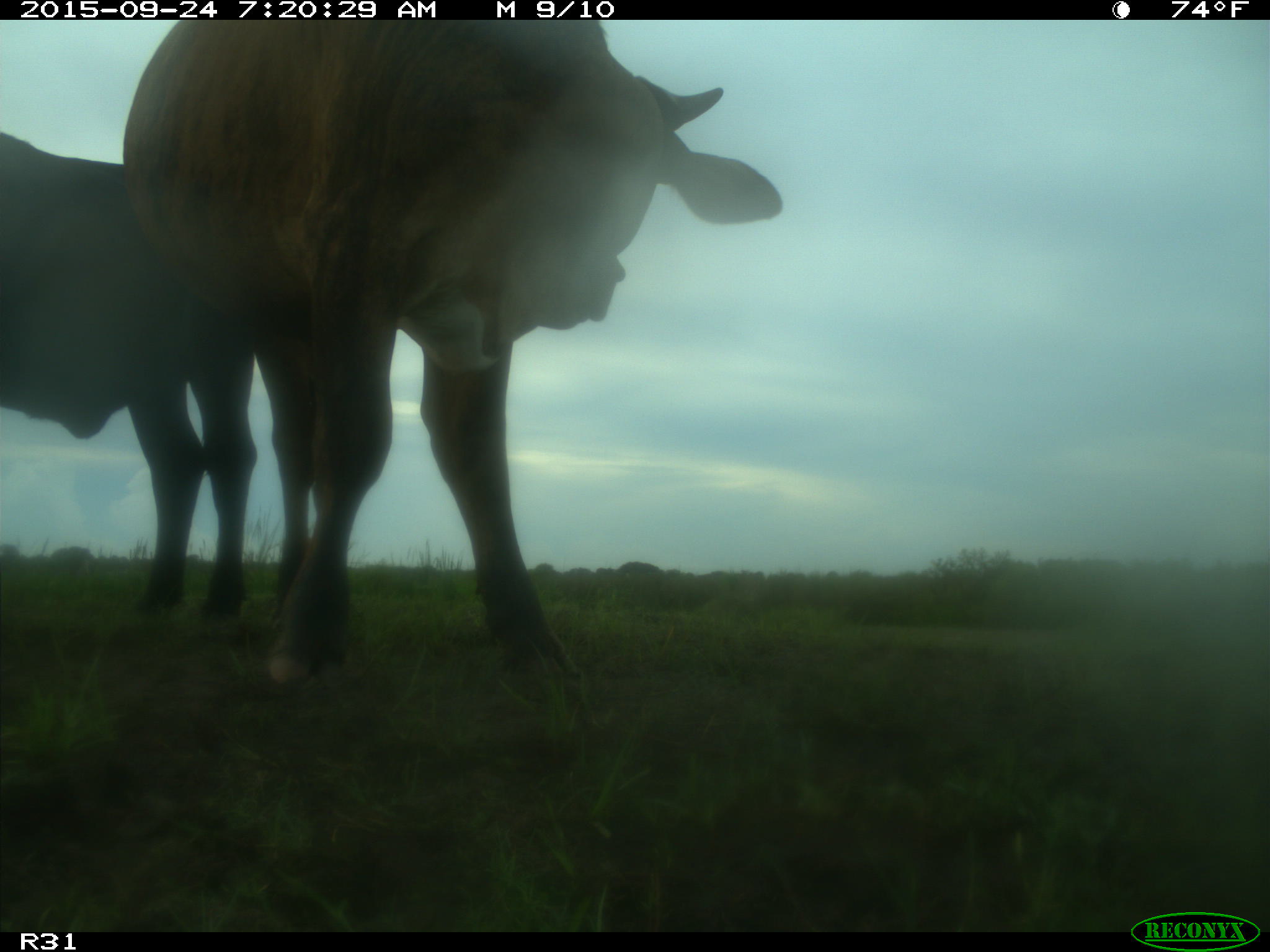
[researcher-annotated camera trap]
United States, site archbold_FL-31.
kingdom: Animalia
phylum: Chordata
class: Mammalia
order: Artiodactyla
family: Bovidae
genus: Bos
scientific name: Bos taurus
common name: domestic cow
Bos taurus (domestic cow).